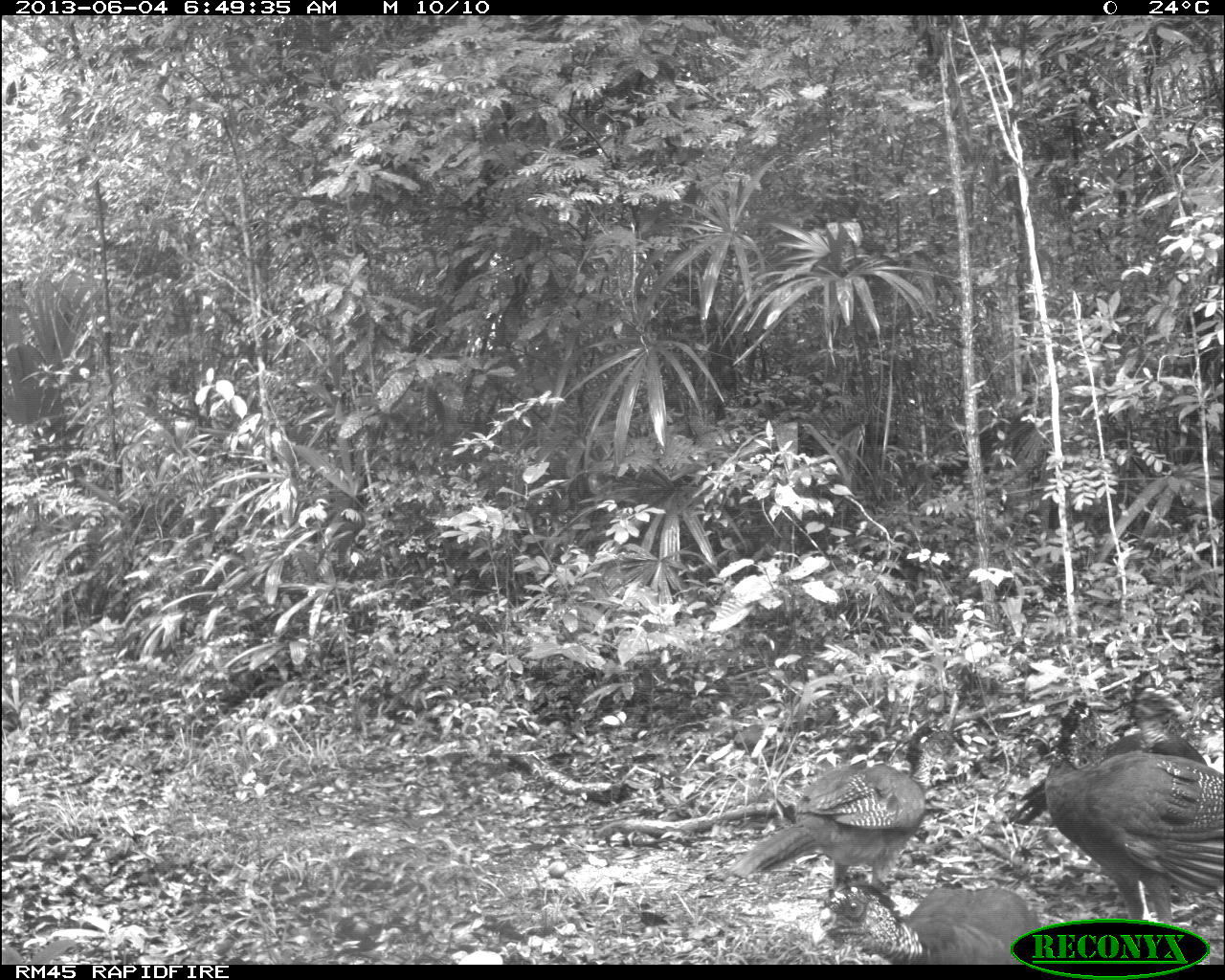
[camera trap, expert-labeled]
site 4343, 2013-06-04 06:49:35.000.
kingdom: Animalia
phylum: Chordata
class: Aves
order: Galliformes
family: Cracidae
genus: Crax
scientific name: Crax rubra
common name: great curassow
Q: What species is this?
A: Crax rubra (great curassow).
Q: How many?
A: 4.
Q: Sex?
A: Female.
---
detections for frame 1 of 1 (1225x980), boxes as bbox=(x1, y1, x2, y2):
crax rubra: bbox=(1014, 698, 1221, 959); bbox=(747, 724, 962, 889); bbox=(993, 728, 1208, 845); bbox=(818, 870, 1039, 965)